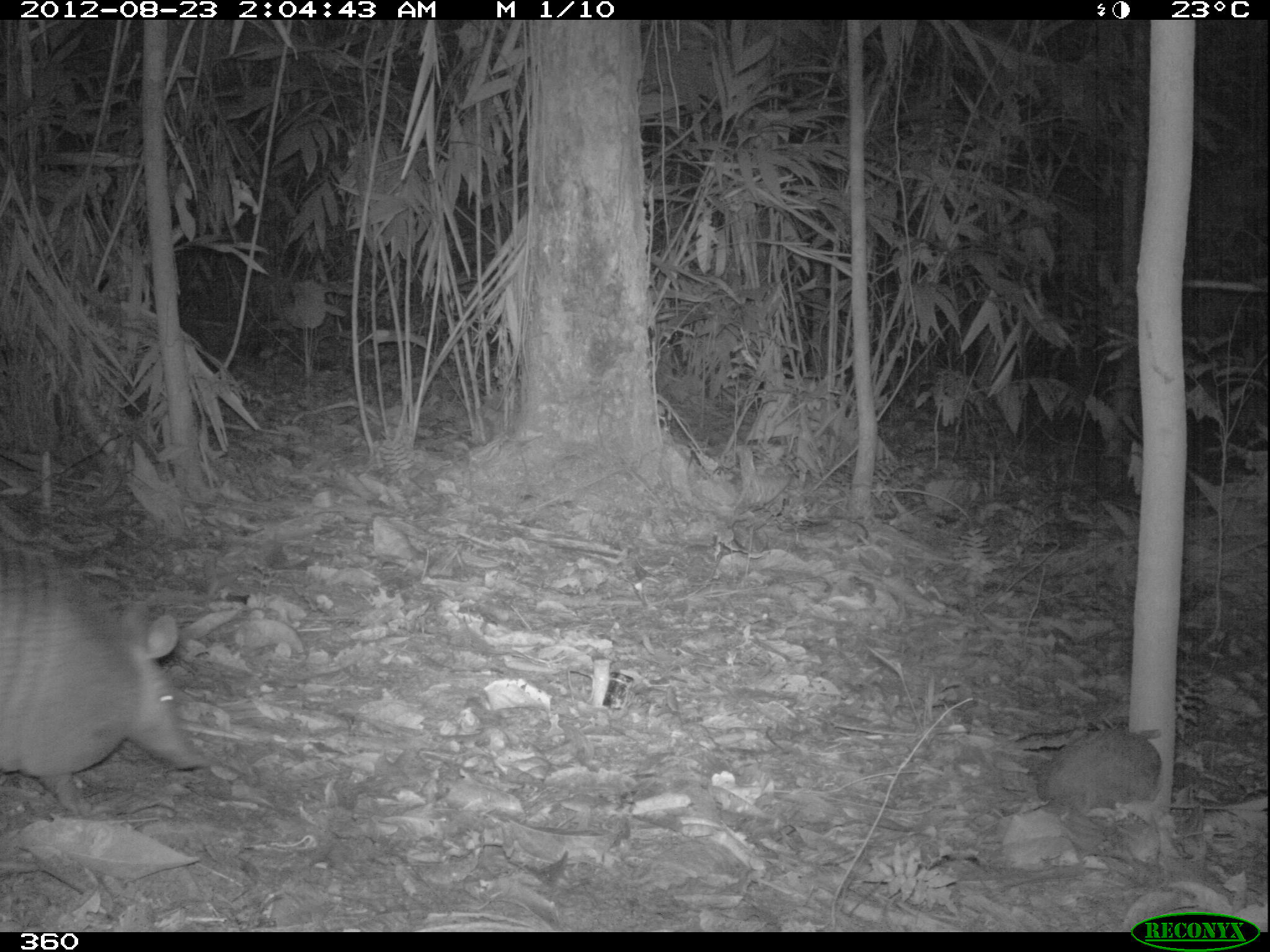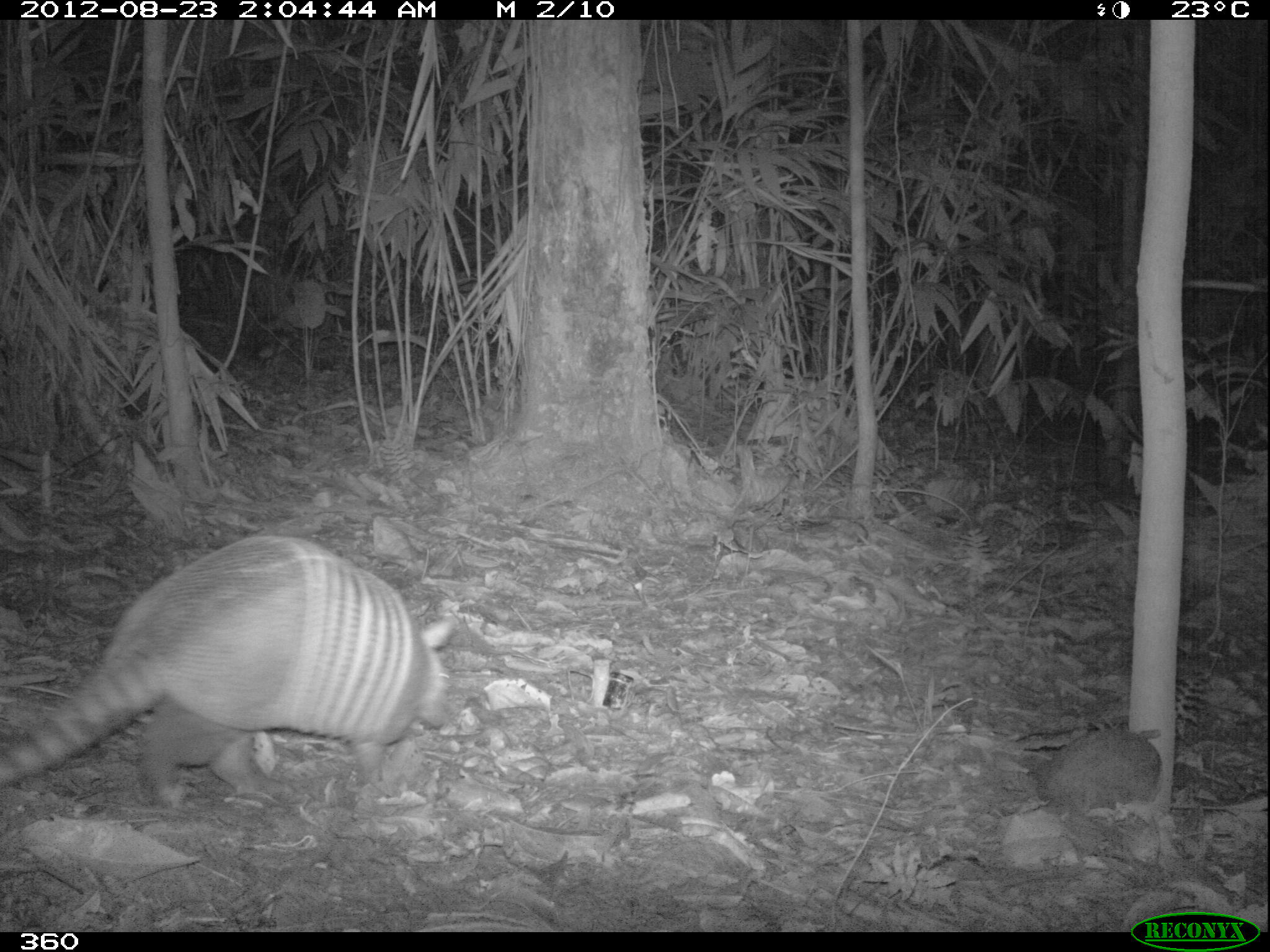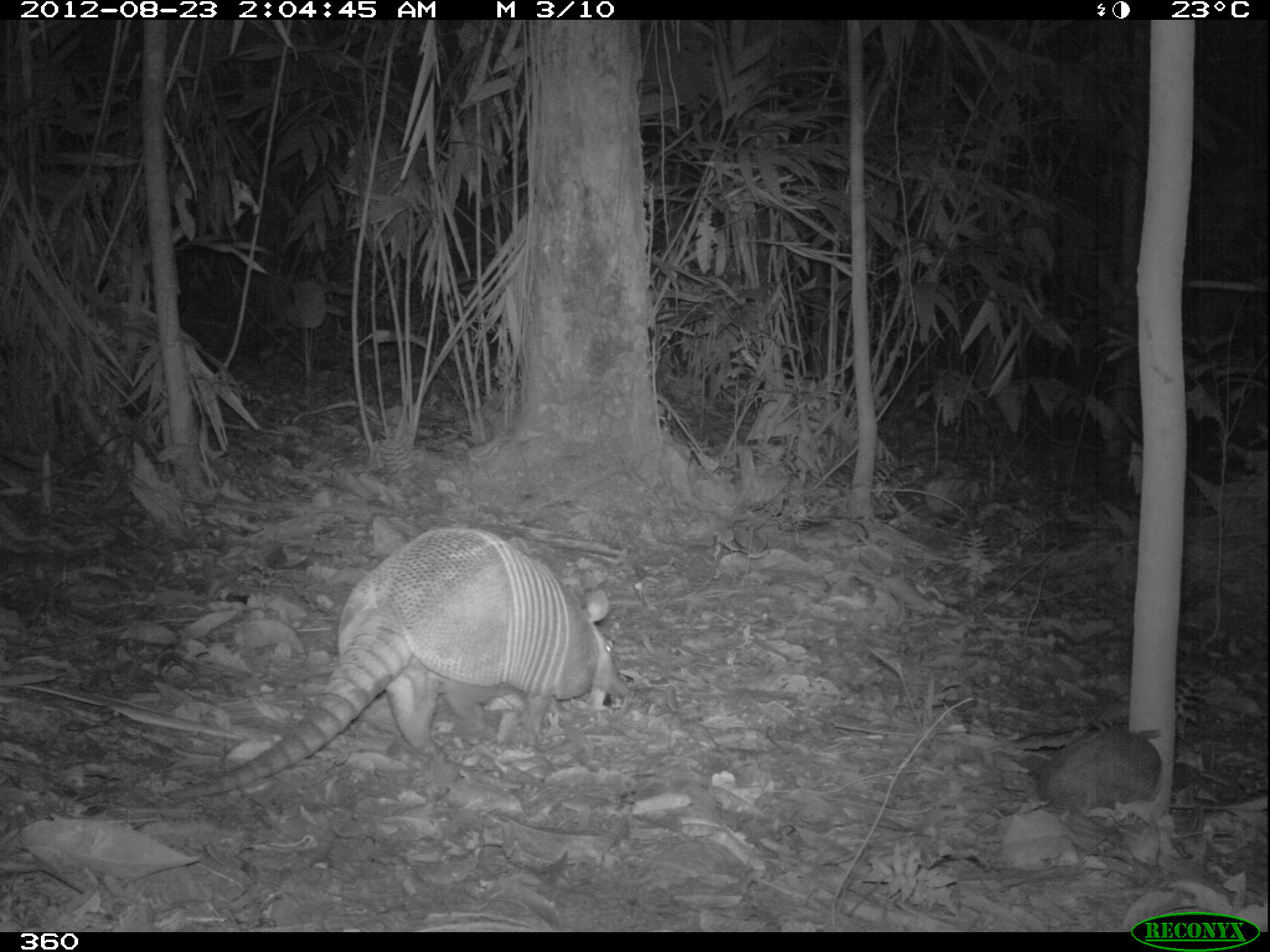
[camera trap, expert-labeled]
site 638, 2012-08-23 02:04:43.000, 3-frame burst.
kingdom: Animalia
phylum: Chordata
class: Mammalia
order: Cingulata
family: Dasypodidae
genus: Dasypus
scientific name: Dasypus novemcinctus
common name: nine-banded armadillo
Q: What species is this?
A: Dasypus novemcinctus (nine-banded armadillo).